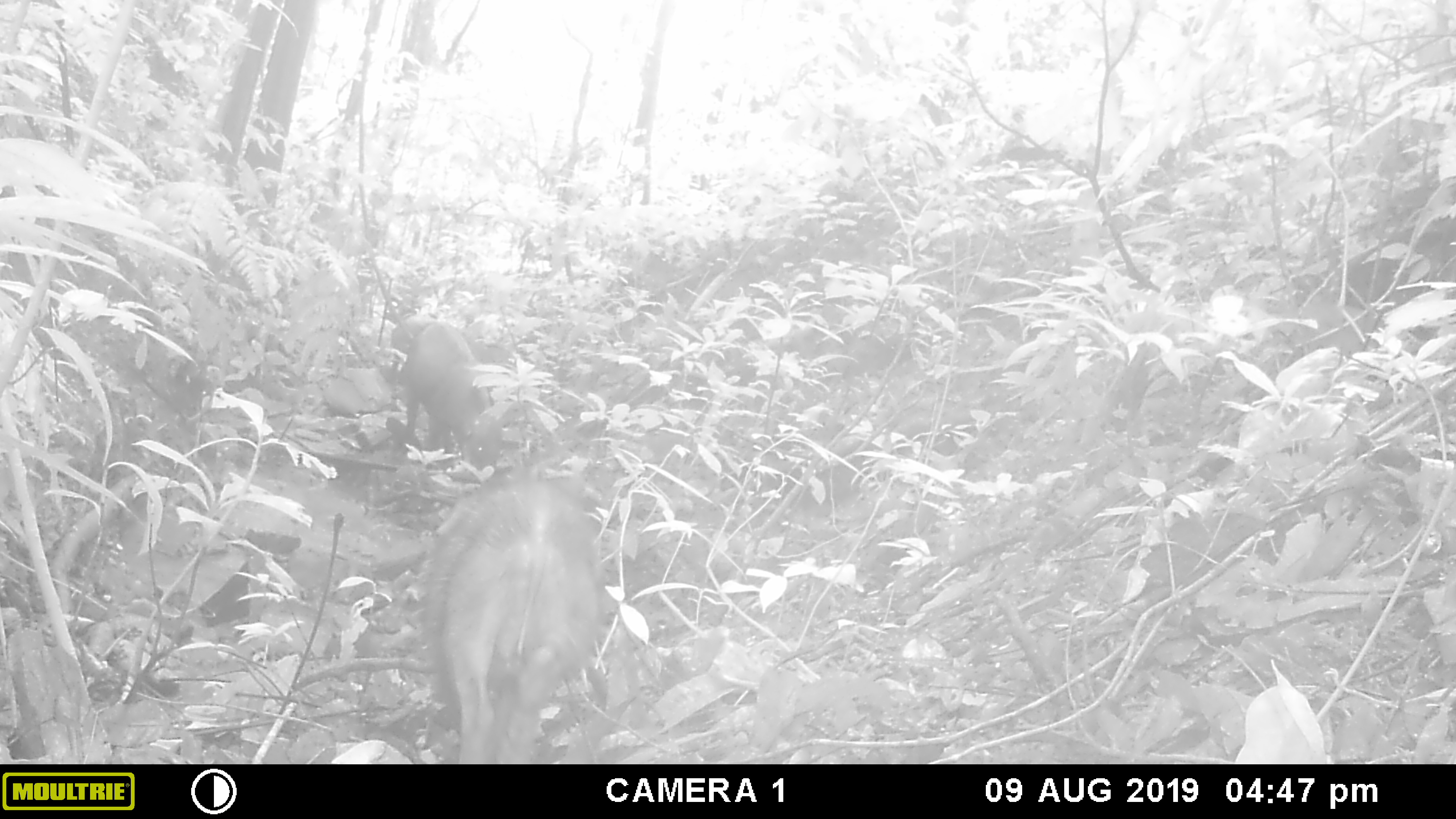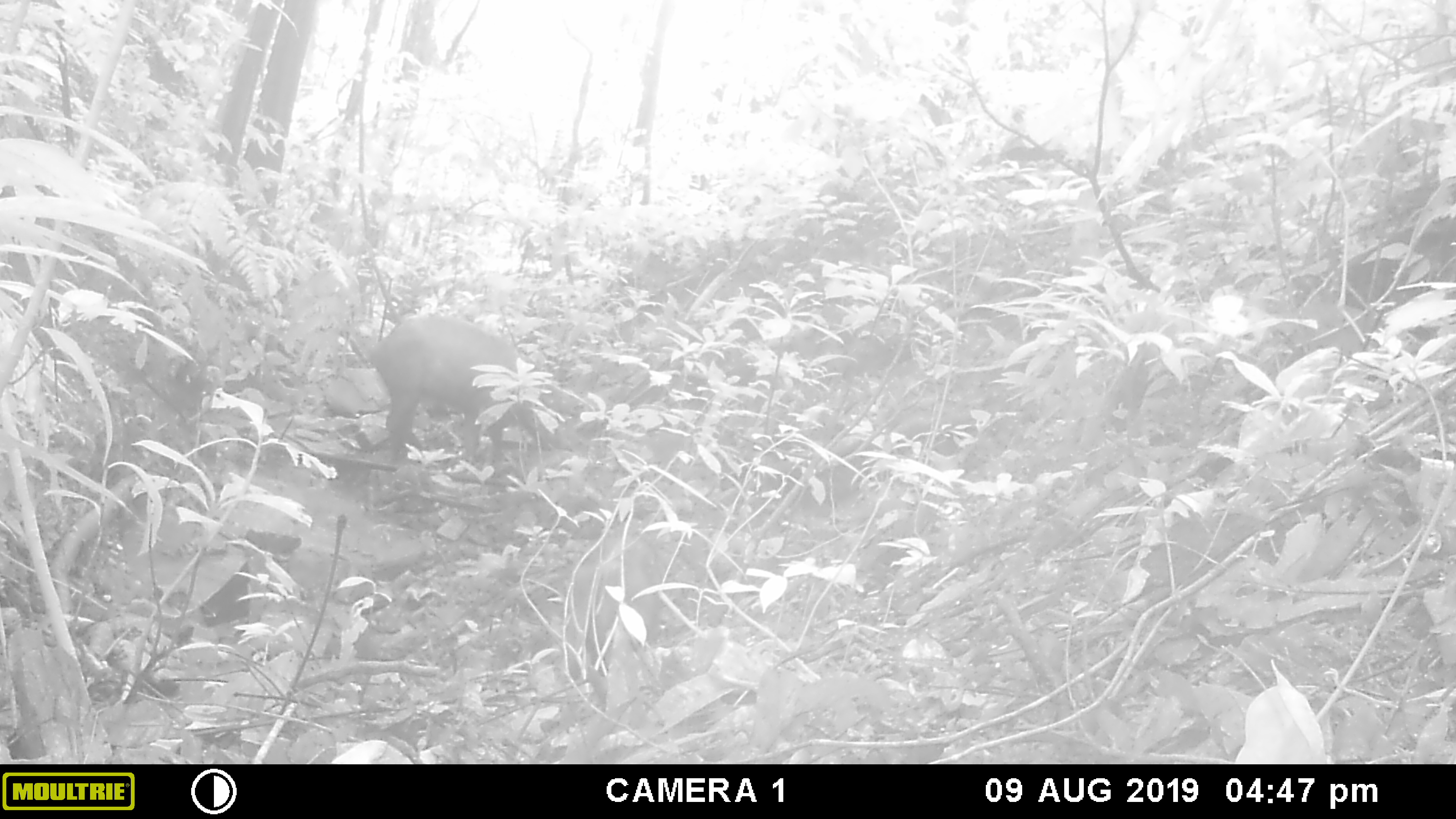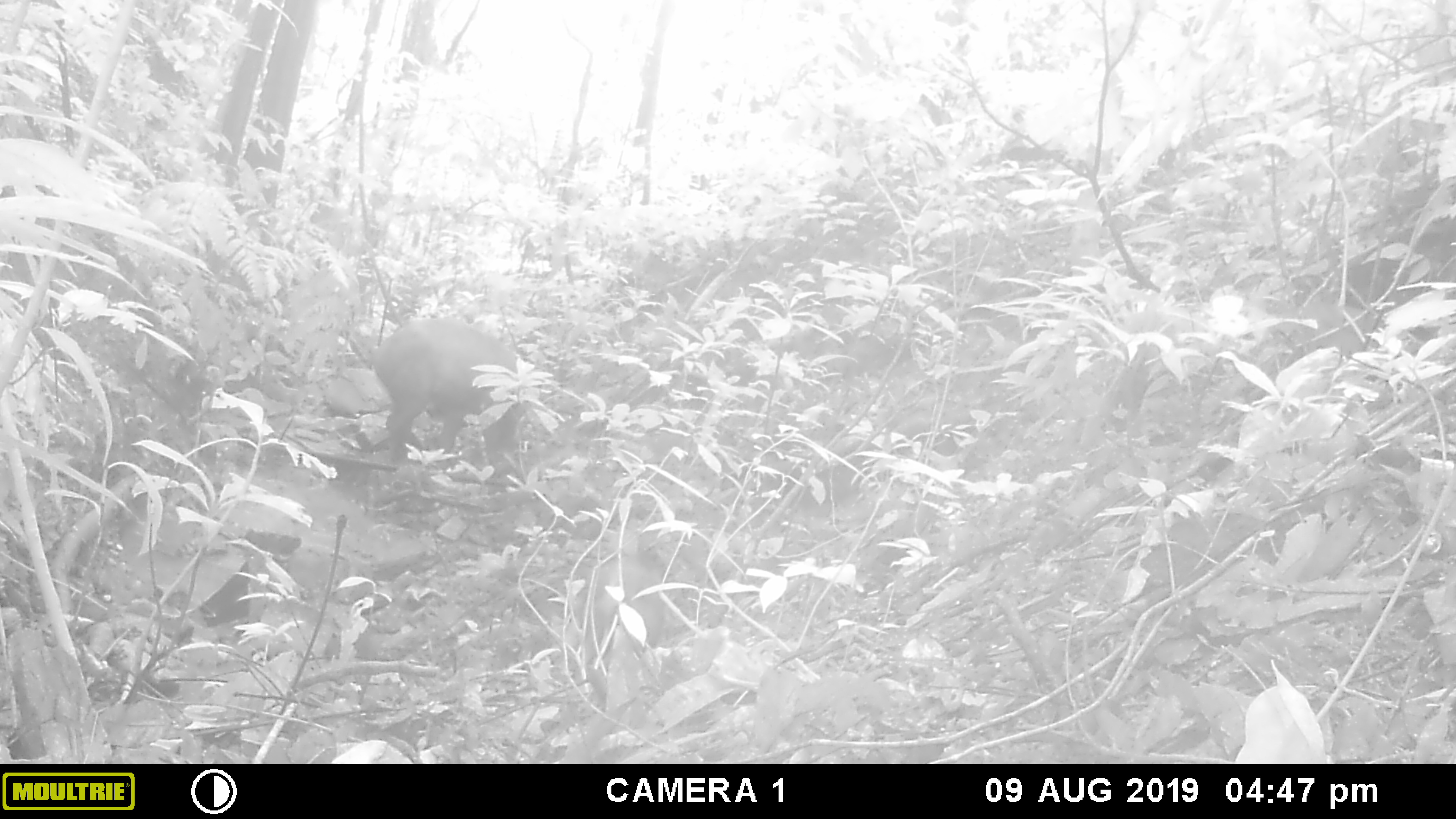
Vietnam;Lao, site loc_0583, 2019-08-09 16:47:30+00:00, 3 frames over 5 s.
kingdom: Animalia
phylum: Chordata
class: Mammalia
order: Artiodactyla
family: Suidae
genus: Sus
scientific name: Sus scrofa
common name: eurasian wild pig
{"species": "eurasian wild pig (Sus scrofa)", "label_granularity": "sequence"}